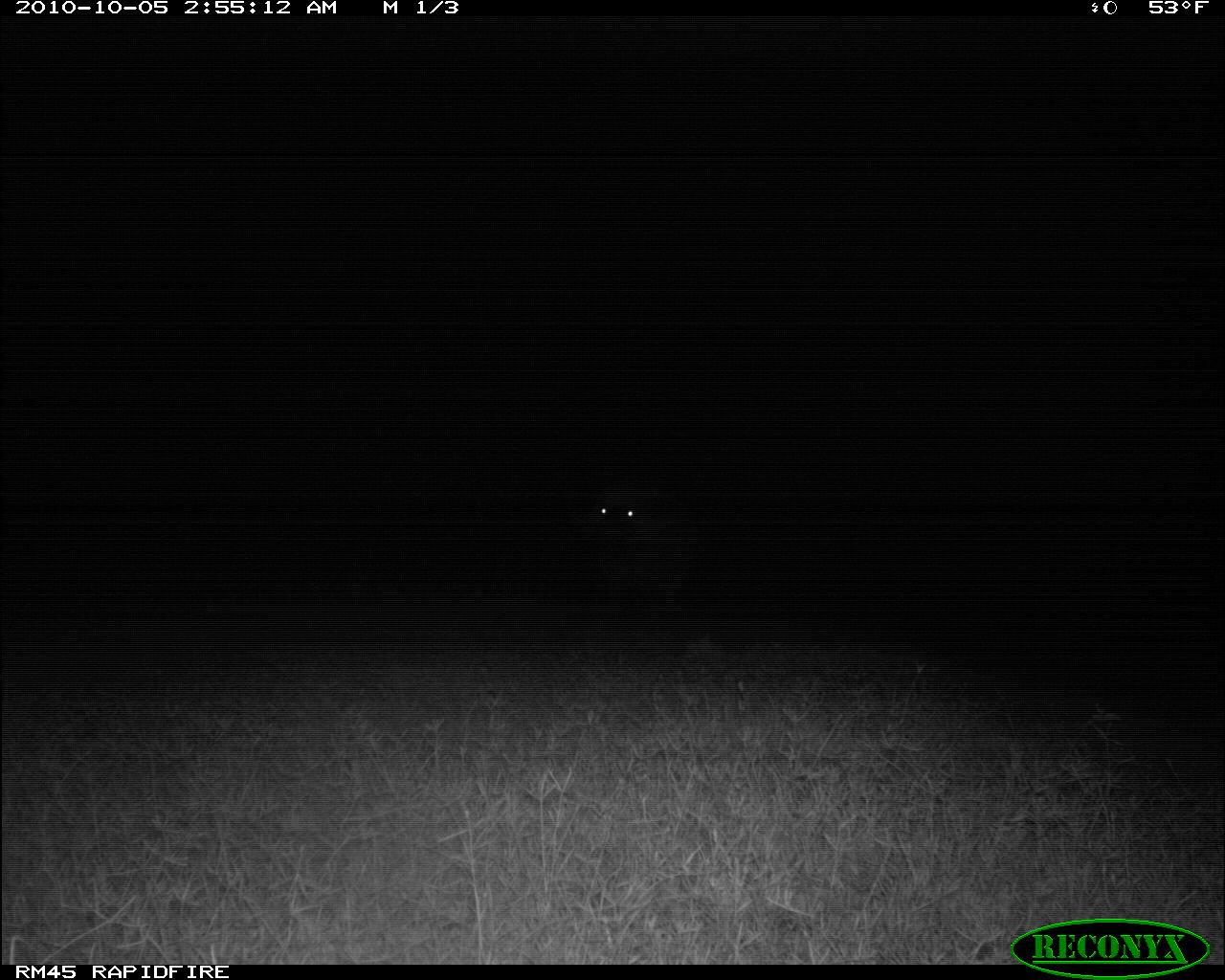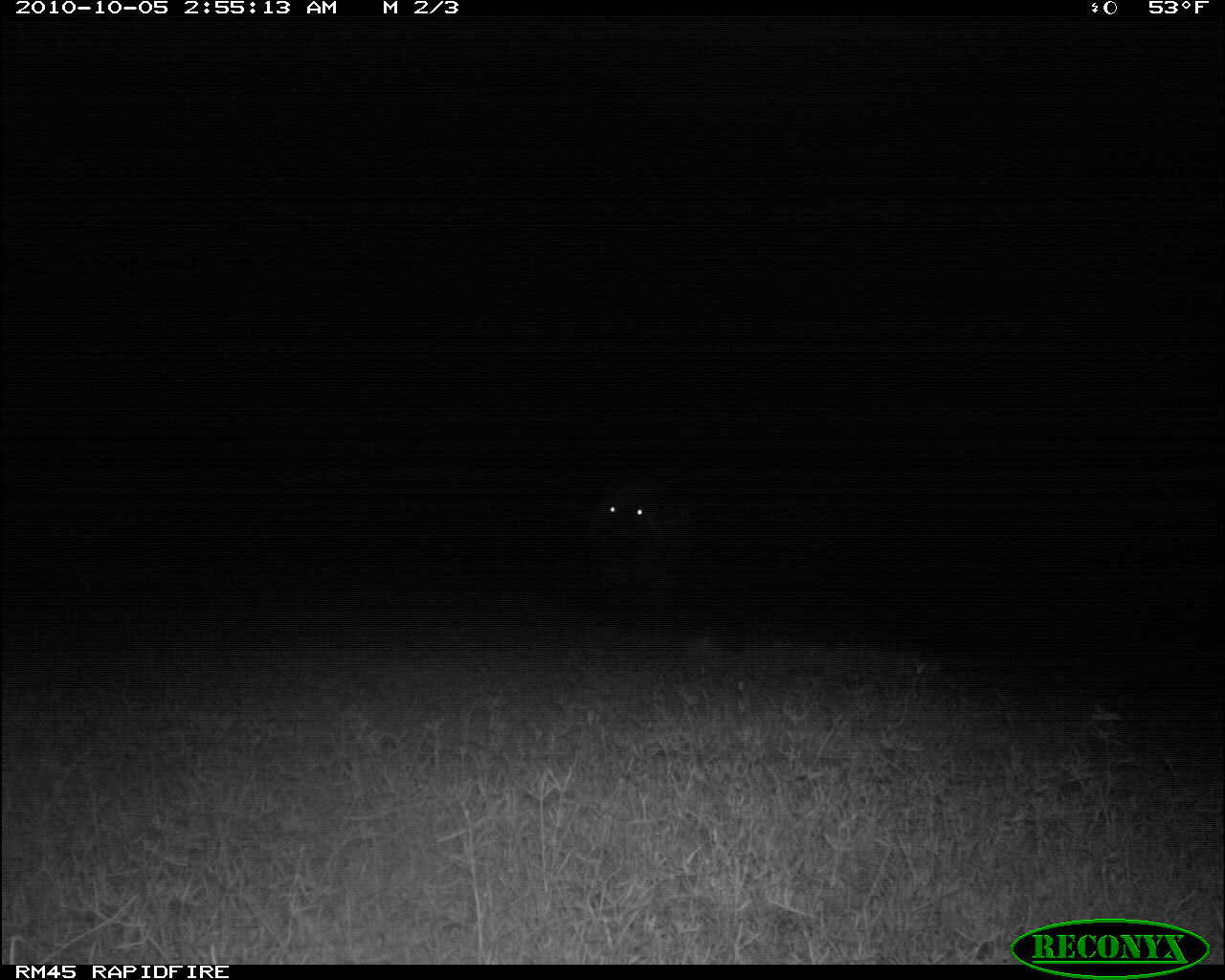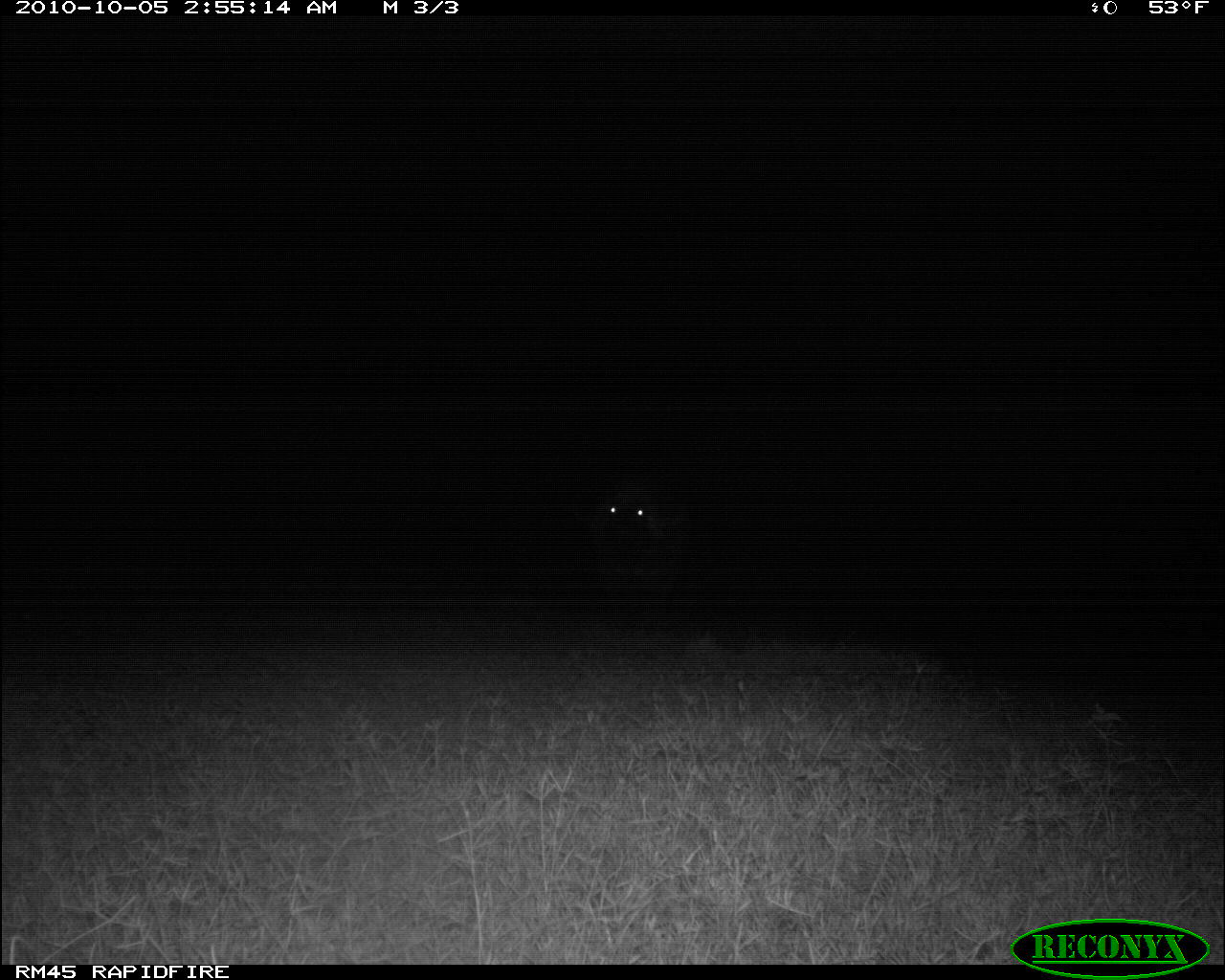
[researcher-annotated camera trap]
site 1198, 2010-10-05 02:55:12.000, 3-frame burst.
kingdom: Animalia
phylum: Chordata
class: Mammalia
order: Artiodactyla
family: Bovidae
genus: Syncerus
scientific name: Syncerus caffer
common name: african buffalo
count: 1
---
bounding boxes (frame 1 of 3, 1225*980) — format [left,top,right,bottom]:
syncerus caffer: [552,472,703,629]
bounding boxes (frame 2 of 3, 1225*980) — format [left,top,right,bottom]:
syncerus caffer: [552,472,703,629]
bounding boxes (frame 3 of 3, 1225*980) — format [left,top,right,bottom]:
syncerus caffer: [552,472,703,629]